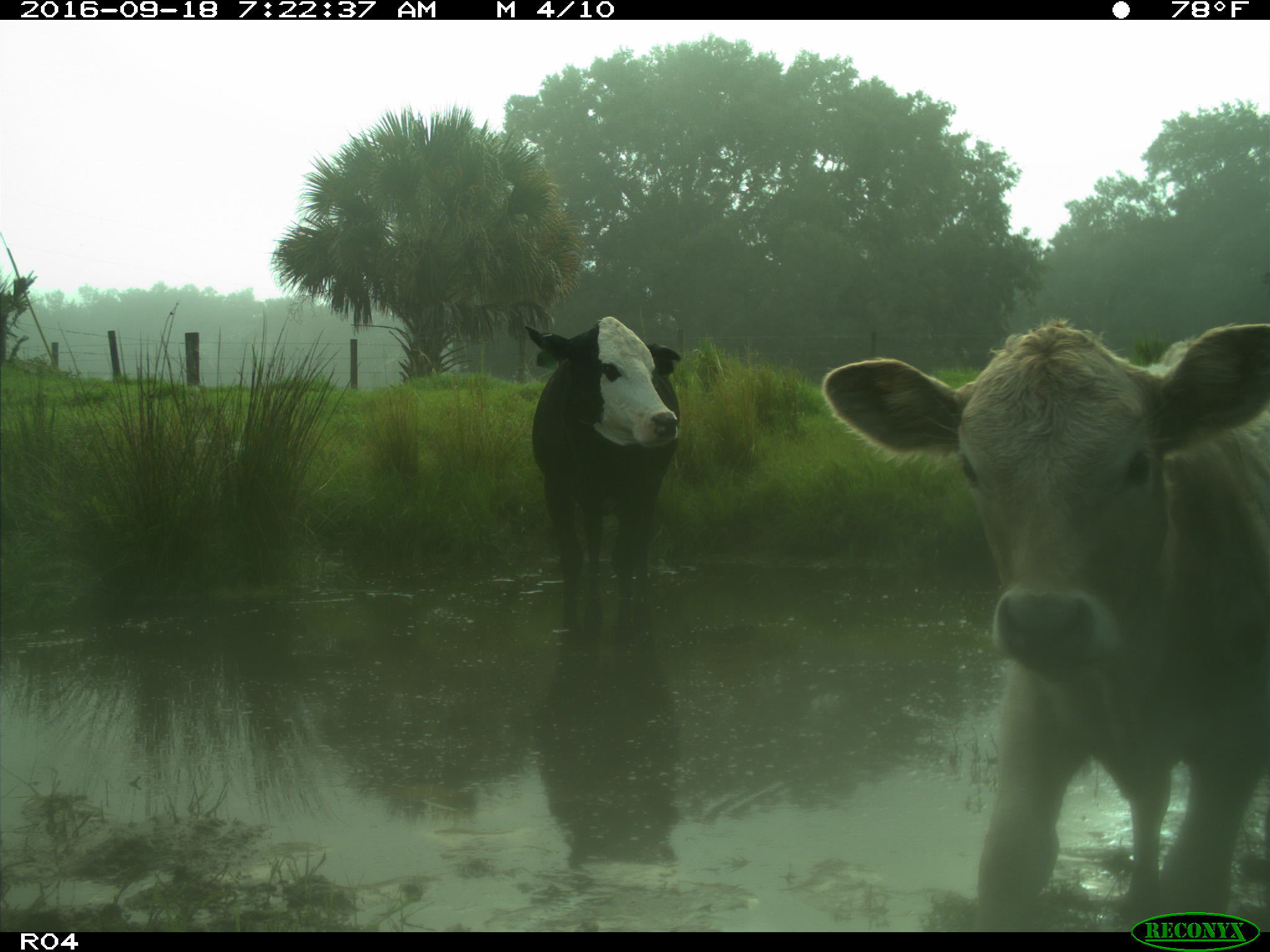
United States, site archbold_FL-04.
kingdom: Animalia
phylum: Chordata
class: Mammalia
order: Artiodactyla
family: Bovidae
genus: Bos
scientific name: Bos taurus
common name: domestic cow